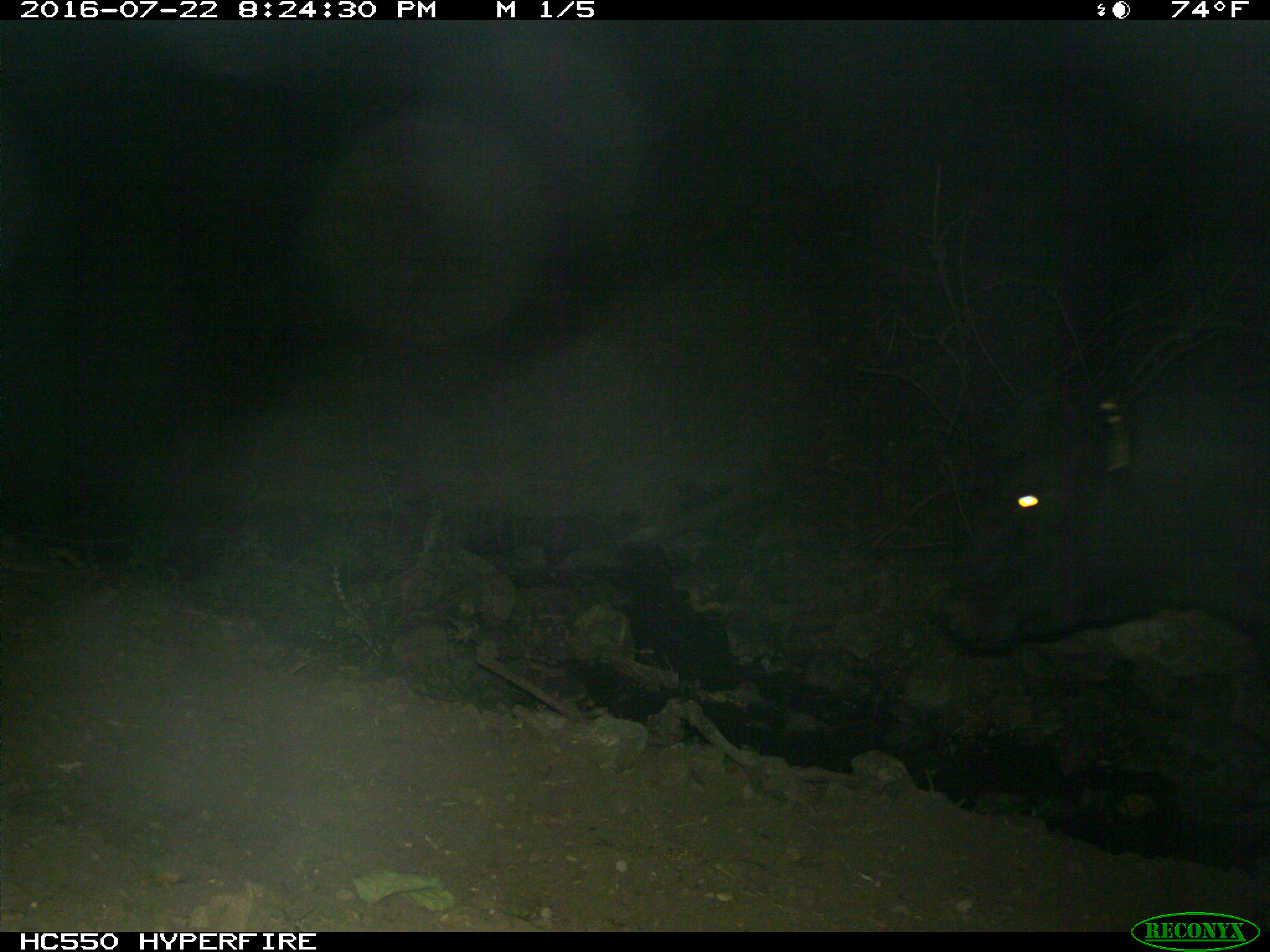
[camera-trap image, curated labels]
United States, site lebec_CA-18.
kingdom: Animalia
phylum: Chordata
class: Mammalia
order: Artiodactyla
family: Bovidae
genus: Bos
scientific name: Bos taurus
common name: domestic cow